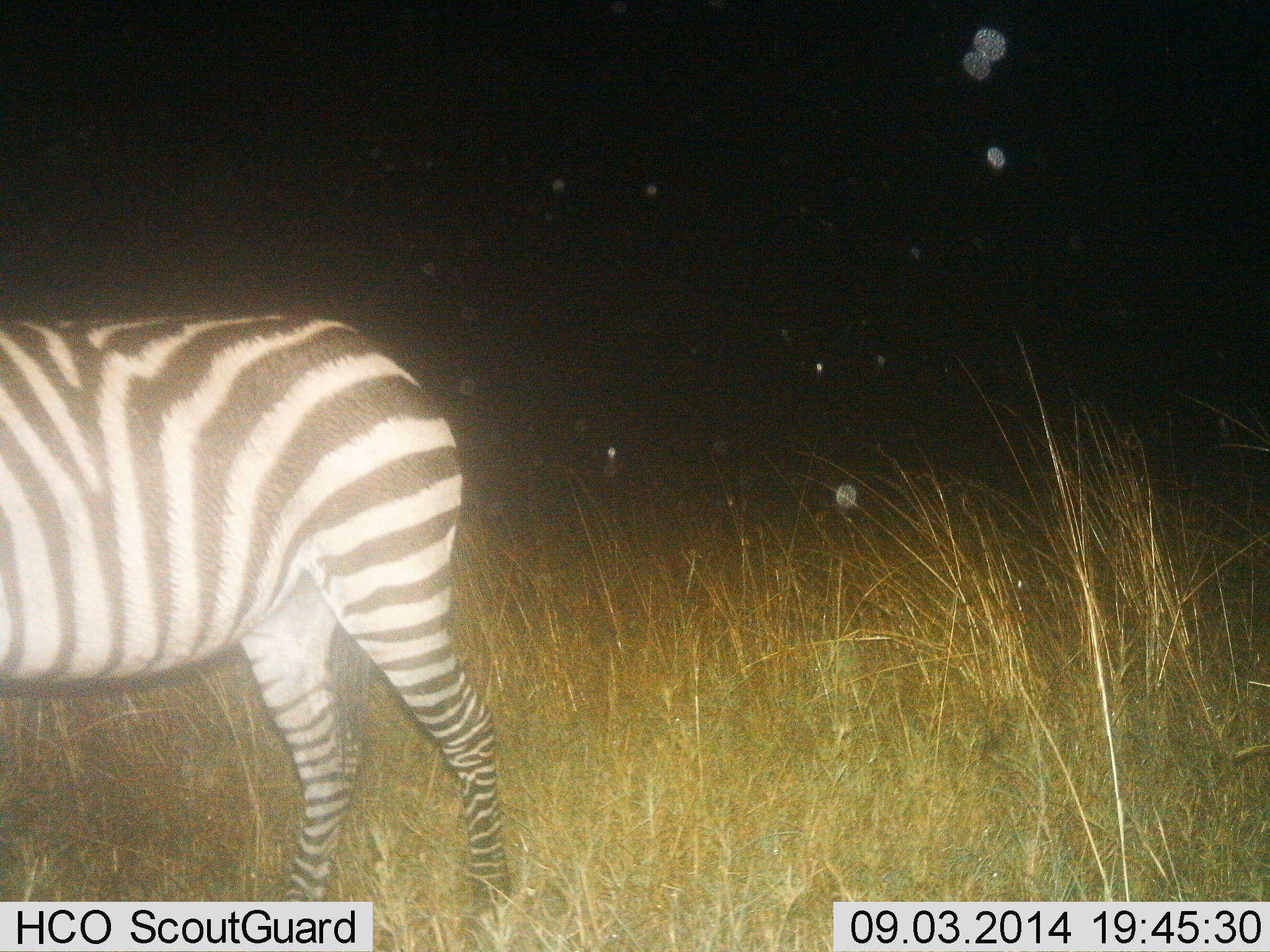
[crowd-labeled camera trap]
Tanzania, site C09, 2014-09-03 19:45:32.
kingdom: Animalia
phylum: Chordata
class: Mammalia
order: Perissodactyla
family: Equidae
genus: Equus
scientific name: Equus quagga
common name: plains zebra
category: zebra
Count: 1.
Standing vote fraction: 80%.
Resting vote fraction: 0%.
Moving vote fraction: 20%.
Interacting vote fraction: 0%.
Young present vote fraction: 0%.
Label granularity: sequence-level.